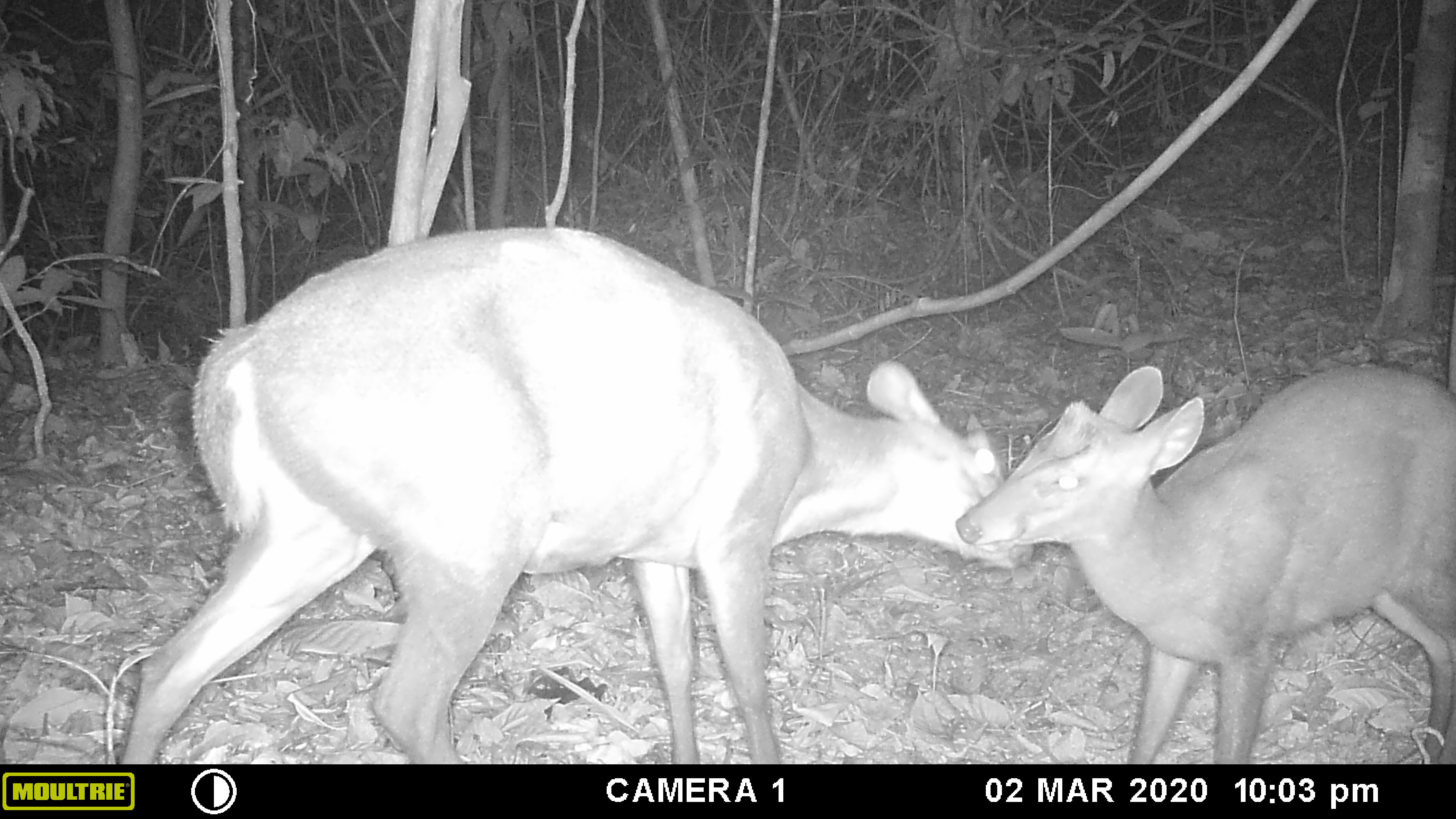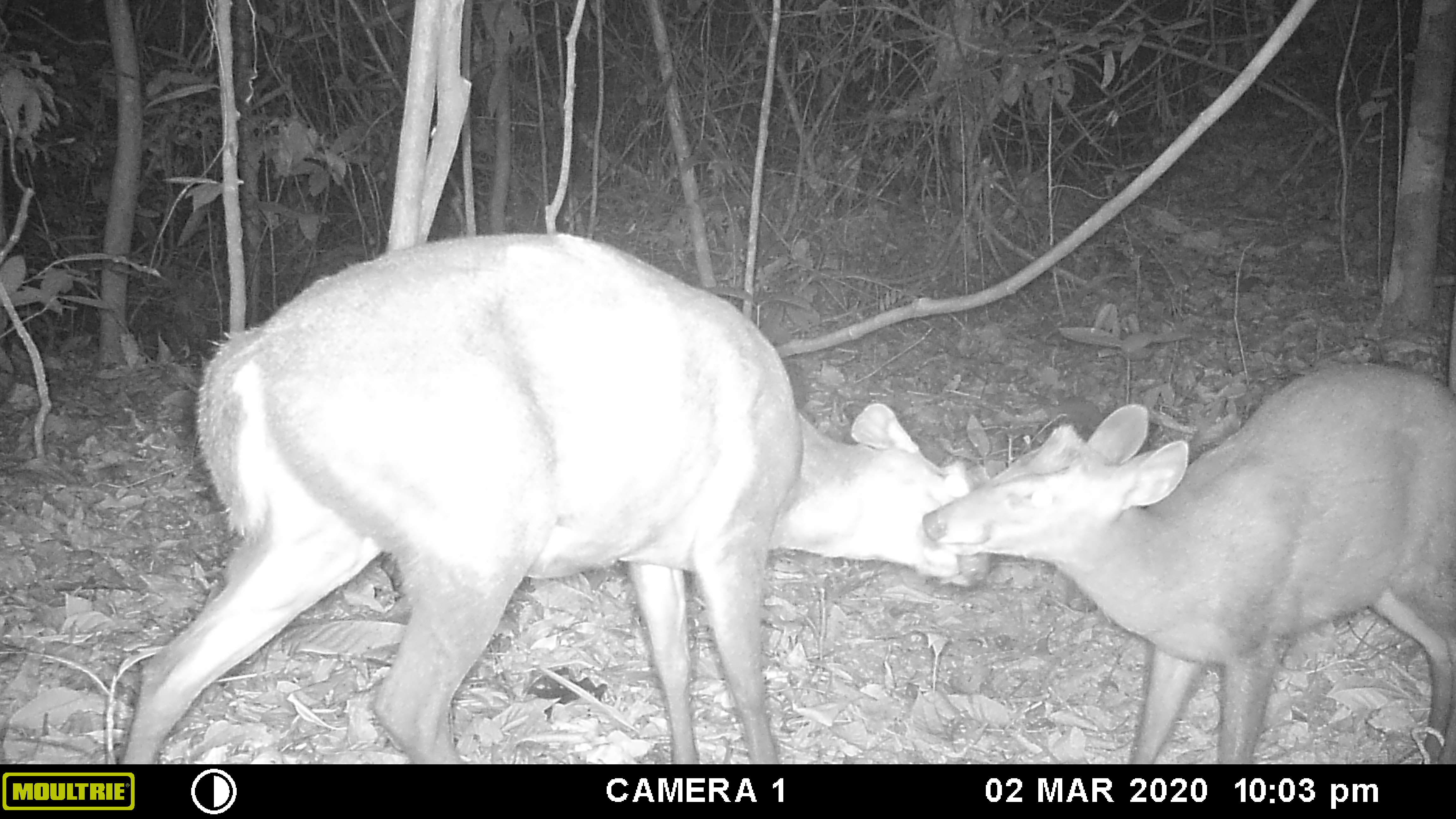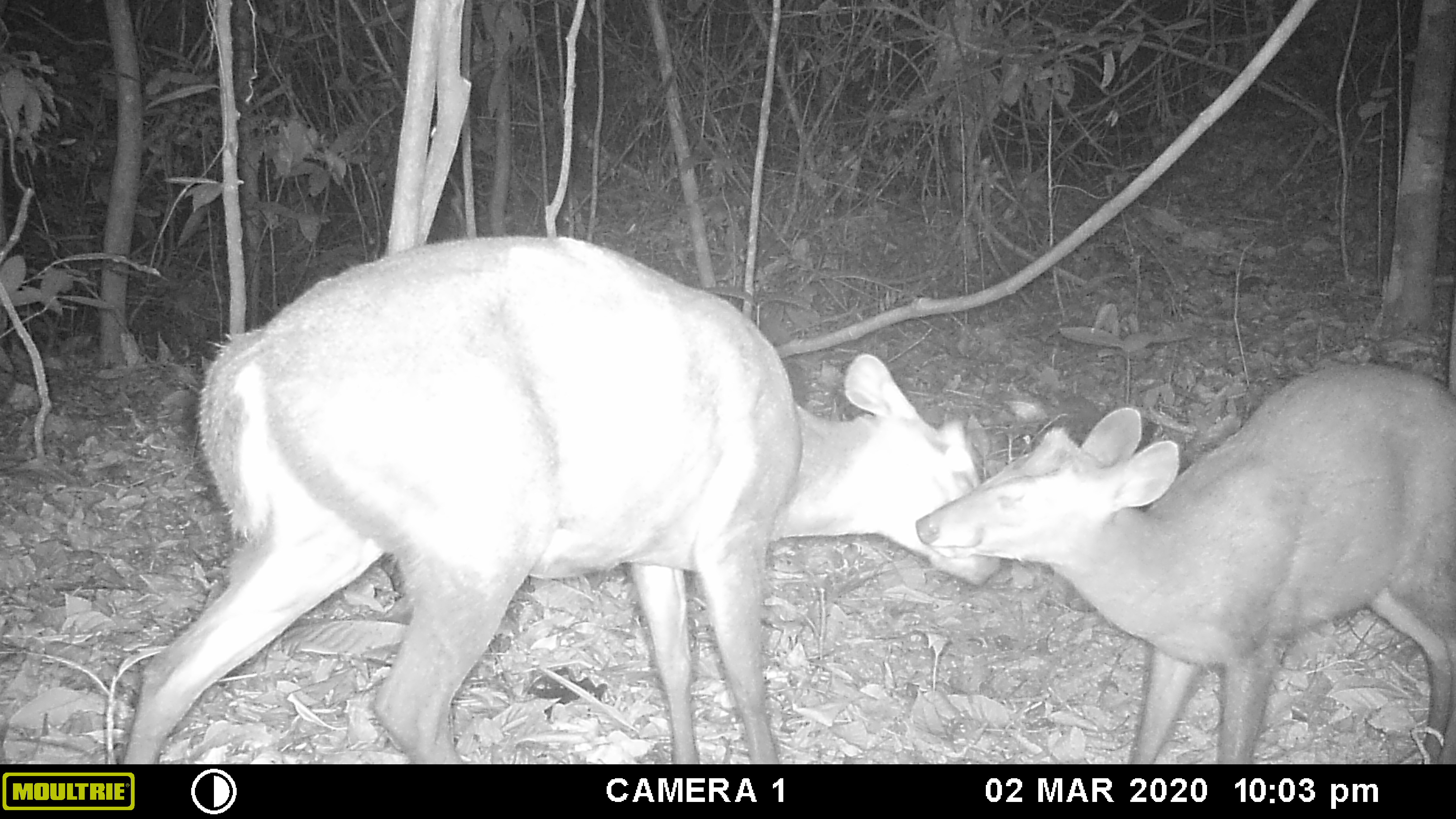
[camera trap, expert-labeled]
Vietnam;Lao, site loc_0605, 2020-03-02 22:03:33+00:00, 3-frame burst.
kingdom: Animalia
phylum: Chordata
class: Mammalia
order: Artiodactyla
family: Cervidae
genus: Muntiacus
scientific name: Muntiacus rooseveltorum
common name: roosevelt's muntjac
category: roosevelts muntjac group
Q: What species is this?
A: Roosevelts muntjac group (roosevelt's muntjac) (Muntiacus rooseveltorum).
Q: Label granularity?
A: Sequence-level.